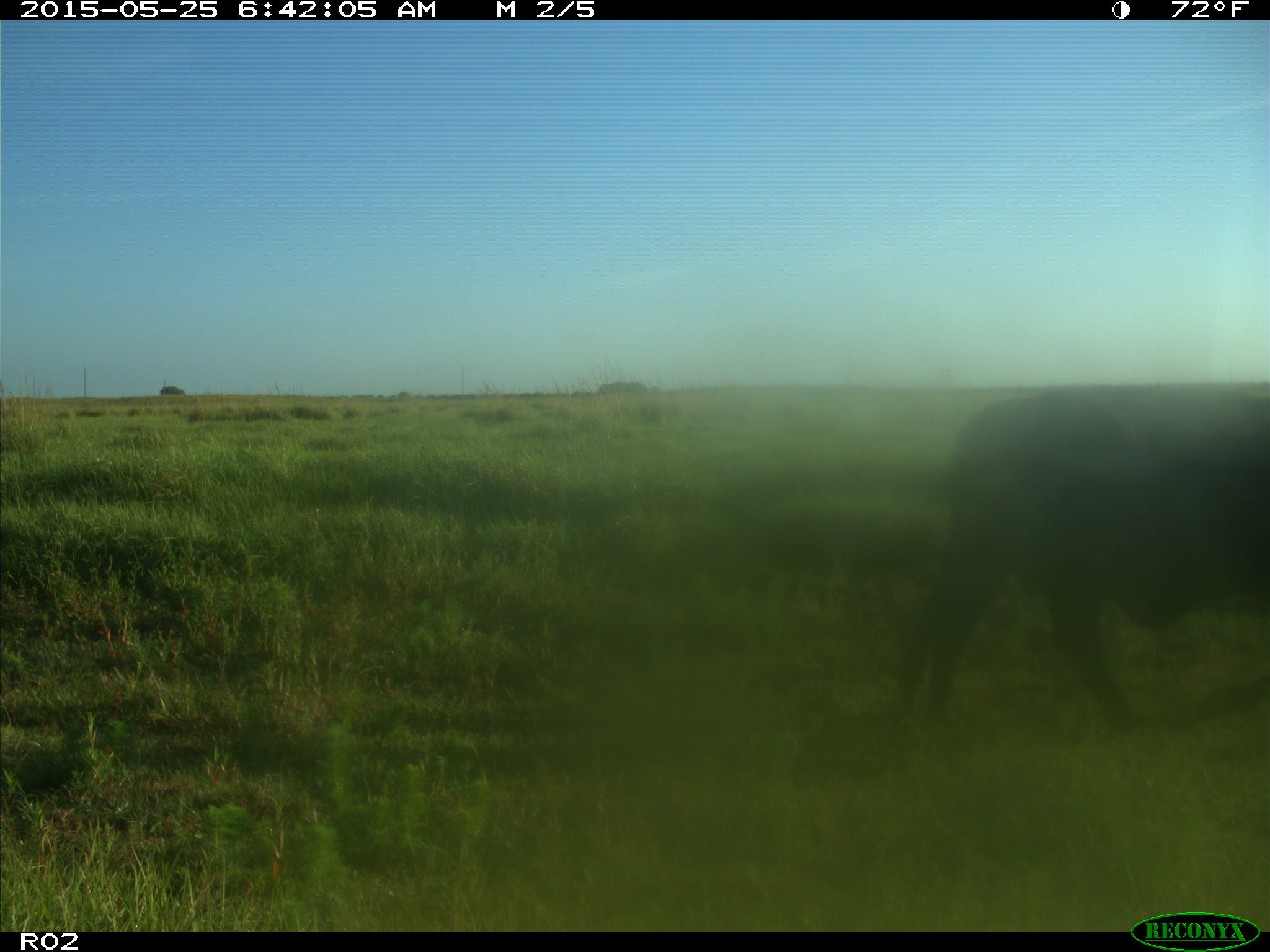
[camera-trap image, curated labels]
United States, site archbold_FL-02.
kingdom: Animalia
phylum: Chordata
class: Mammalia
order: Artiodactyla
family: Bovidae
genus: Bos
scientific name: Bos taurus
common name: domestic cow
Bos taurus (domestic cow).